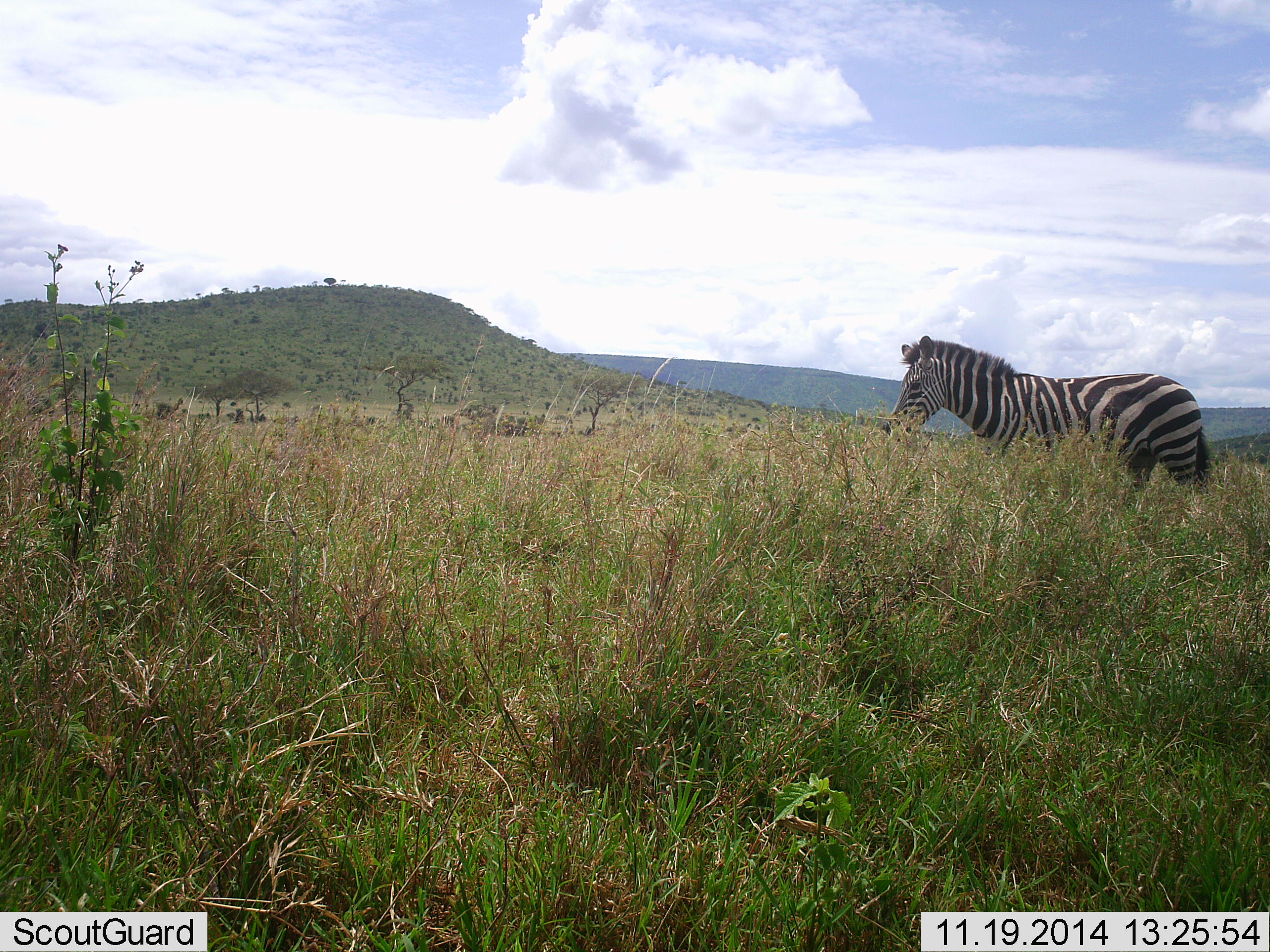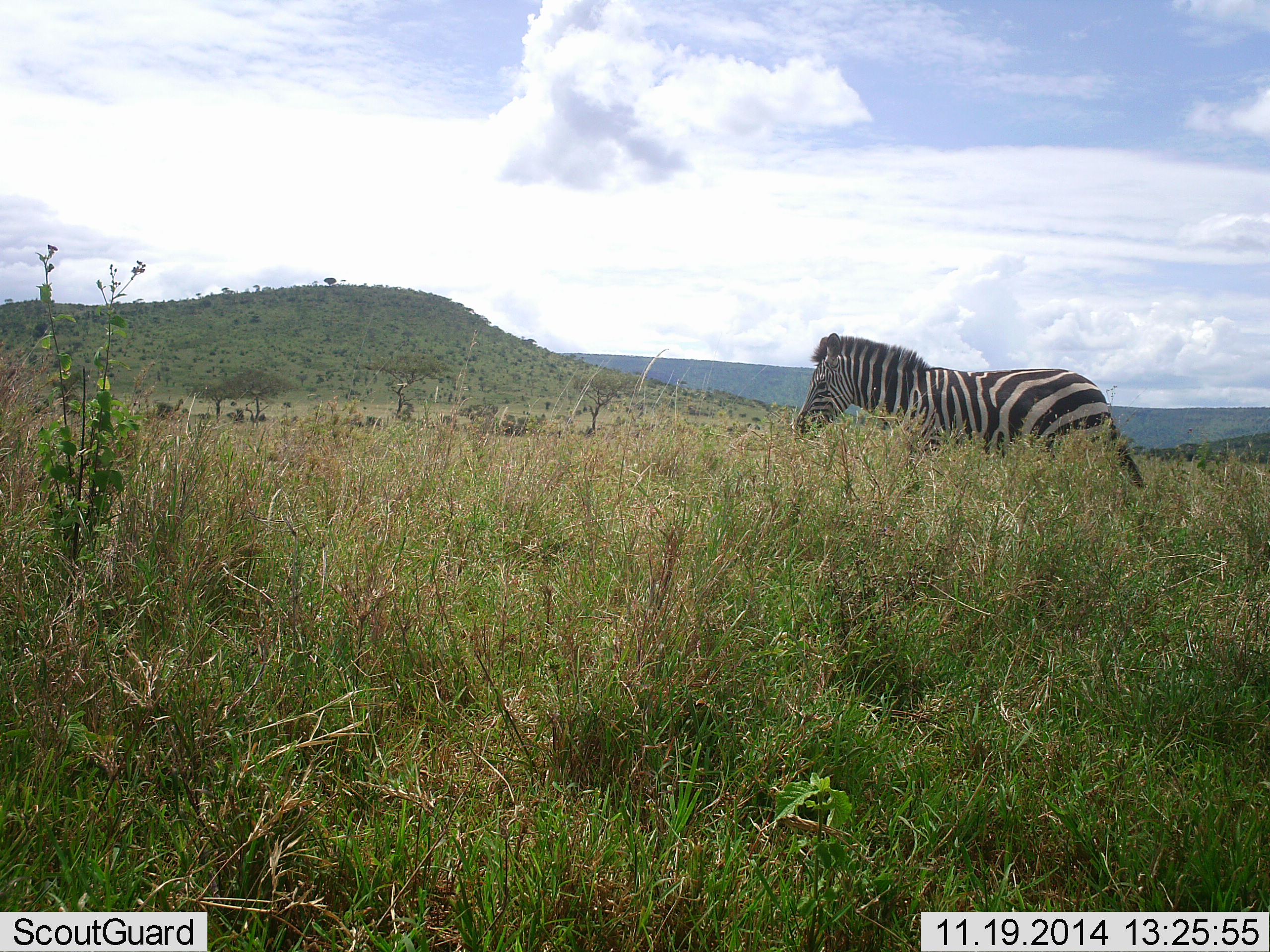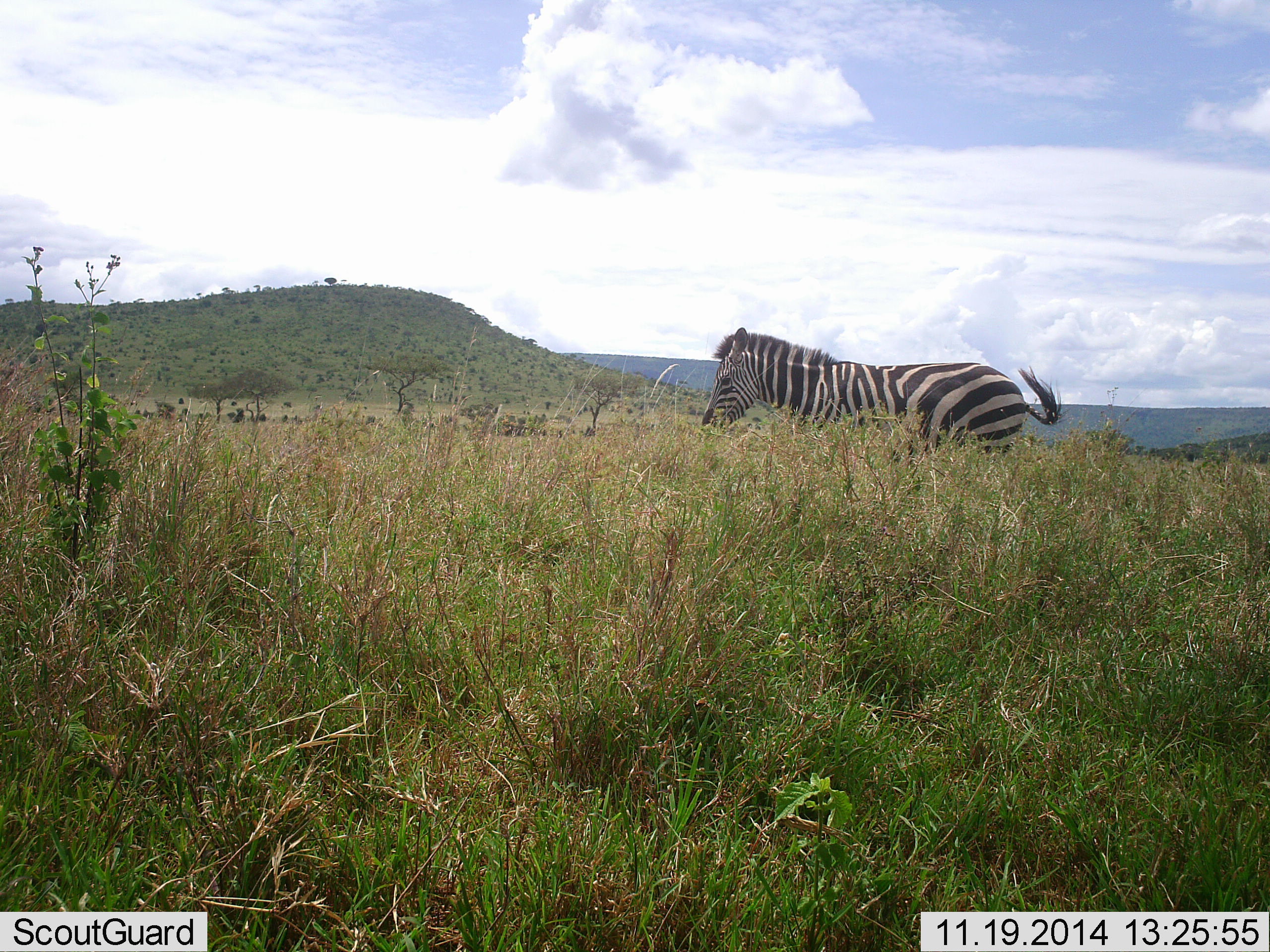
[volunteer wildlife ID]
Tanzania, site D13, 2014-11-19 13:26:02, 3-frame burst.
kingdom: Animalia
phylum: Chordata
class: Mammalia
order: Perissodactyla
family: Equidae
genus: Equus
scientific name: Equus quagga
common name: plains zebra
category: zebra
Zebra (plains zebra) (Equus quagga), count 1. Behavior (volunteer vote fractions): standing 30%, resting 0%, moving 80%, interacting 0%. Young present (vote fraction): 0%. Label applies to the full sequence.